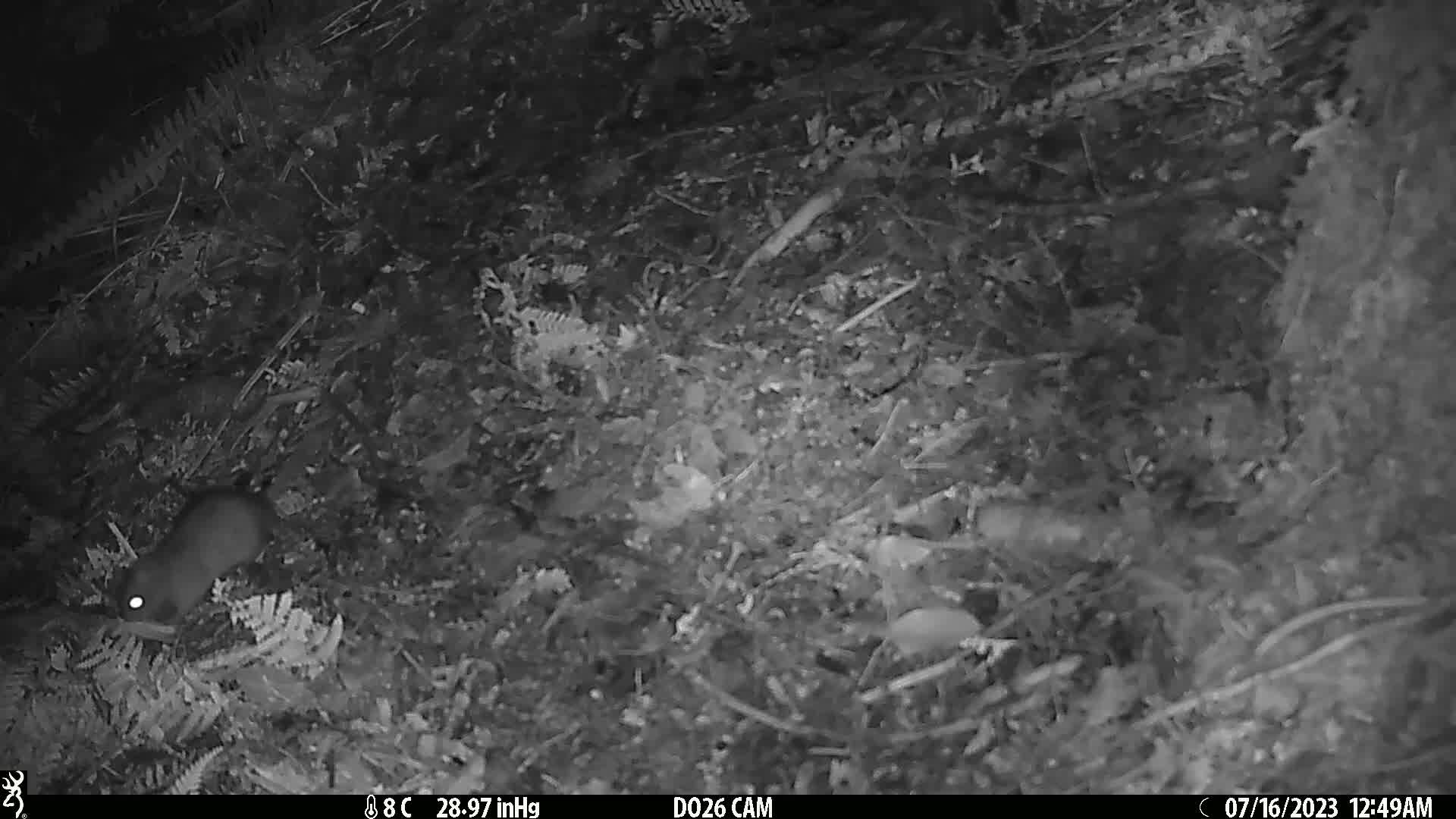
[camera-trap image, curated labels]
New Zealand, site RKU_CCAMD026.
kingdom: Animalia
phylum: Chordata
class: Mammalia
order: Rodentia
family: Muridae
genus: Rattus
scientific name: Rattus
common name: rat